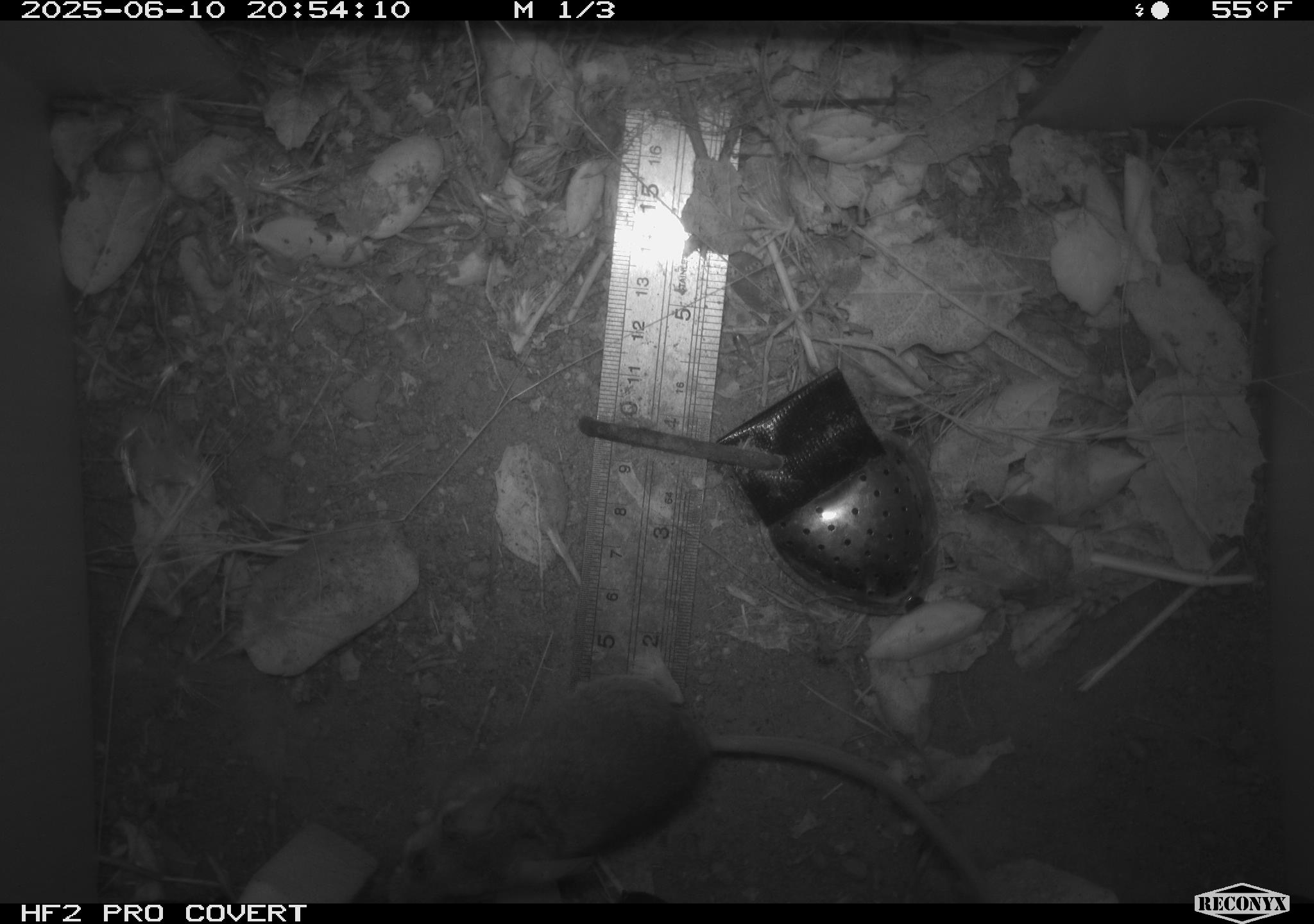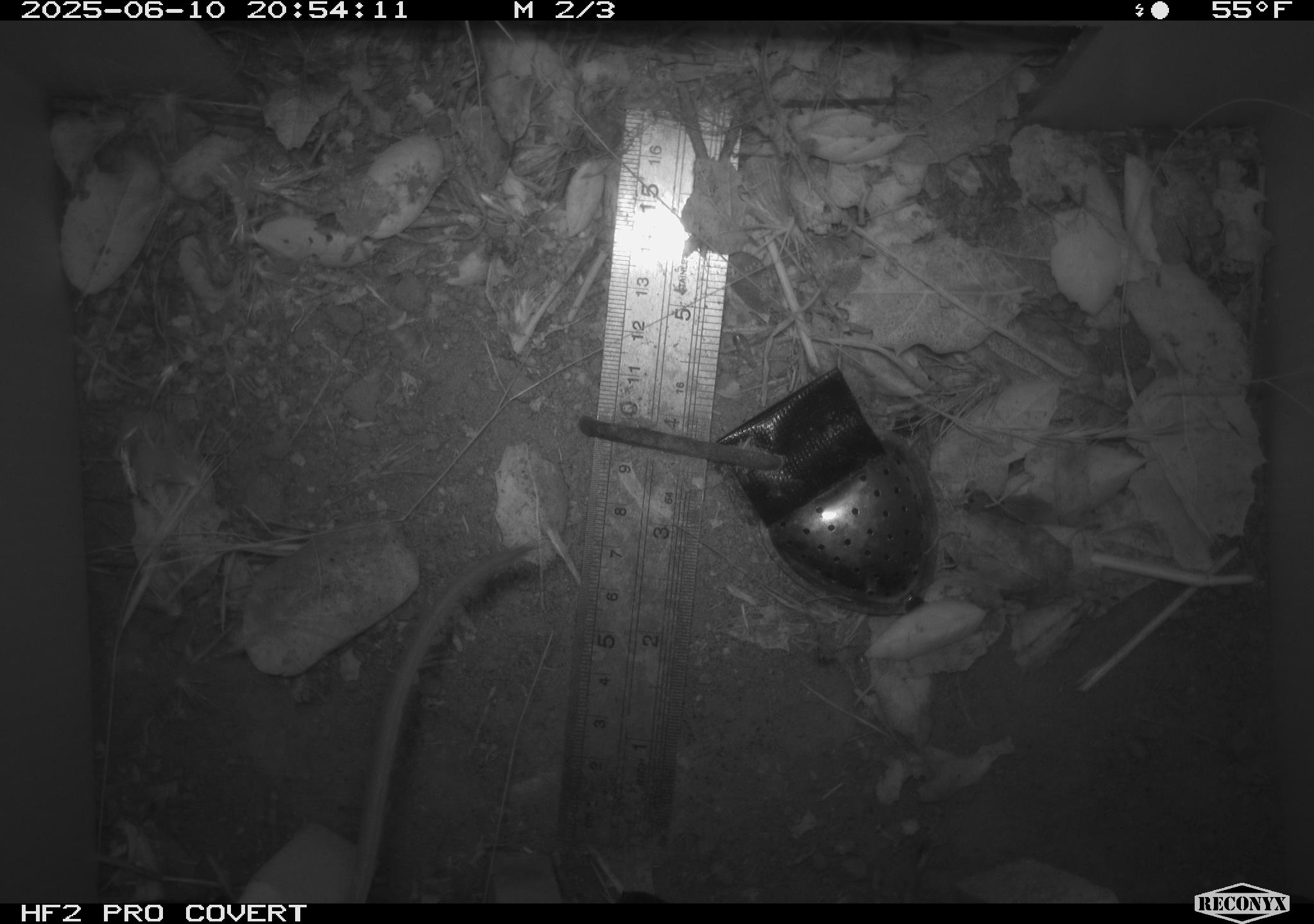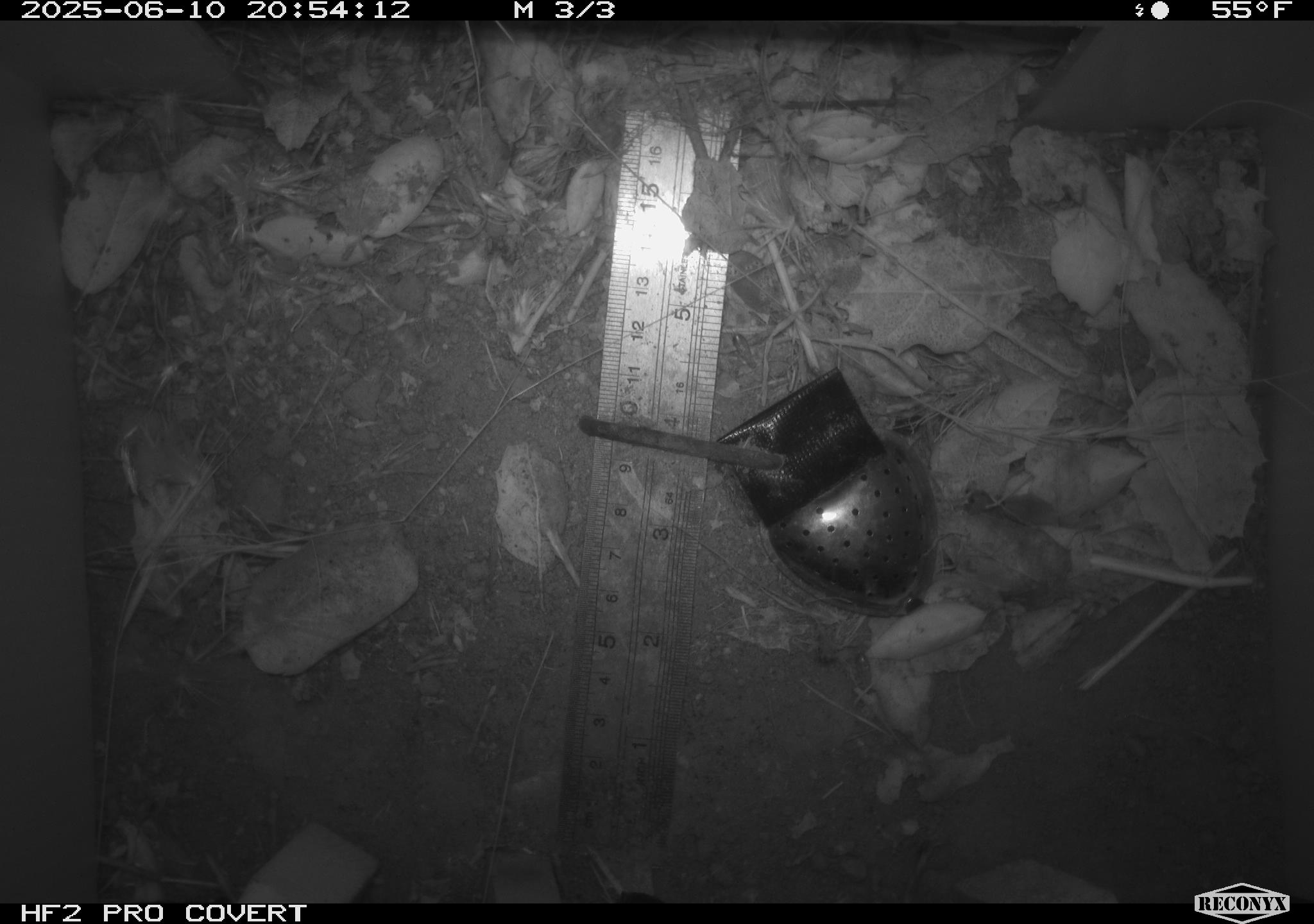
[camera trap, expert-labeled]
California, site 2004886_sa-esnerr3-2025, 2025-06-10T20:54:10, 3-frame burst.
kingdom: Animalia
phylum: Chordata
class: Mammalia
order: Rodentia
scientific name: Rodentia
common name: rodent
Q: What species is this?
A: Rodent (Rodentia).